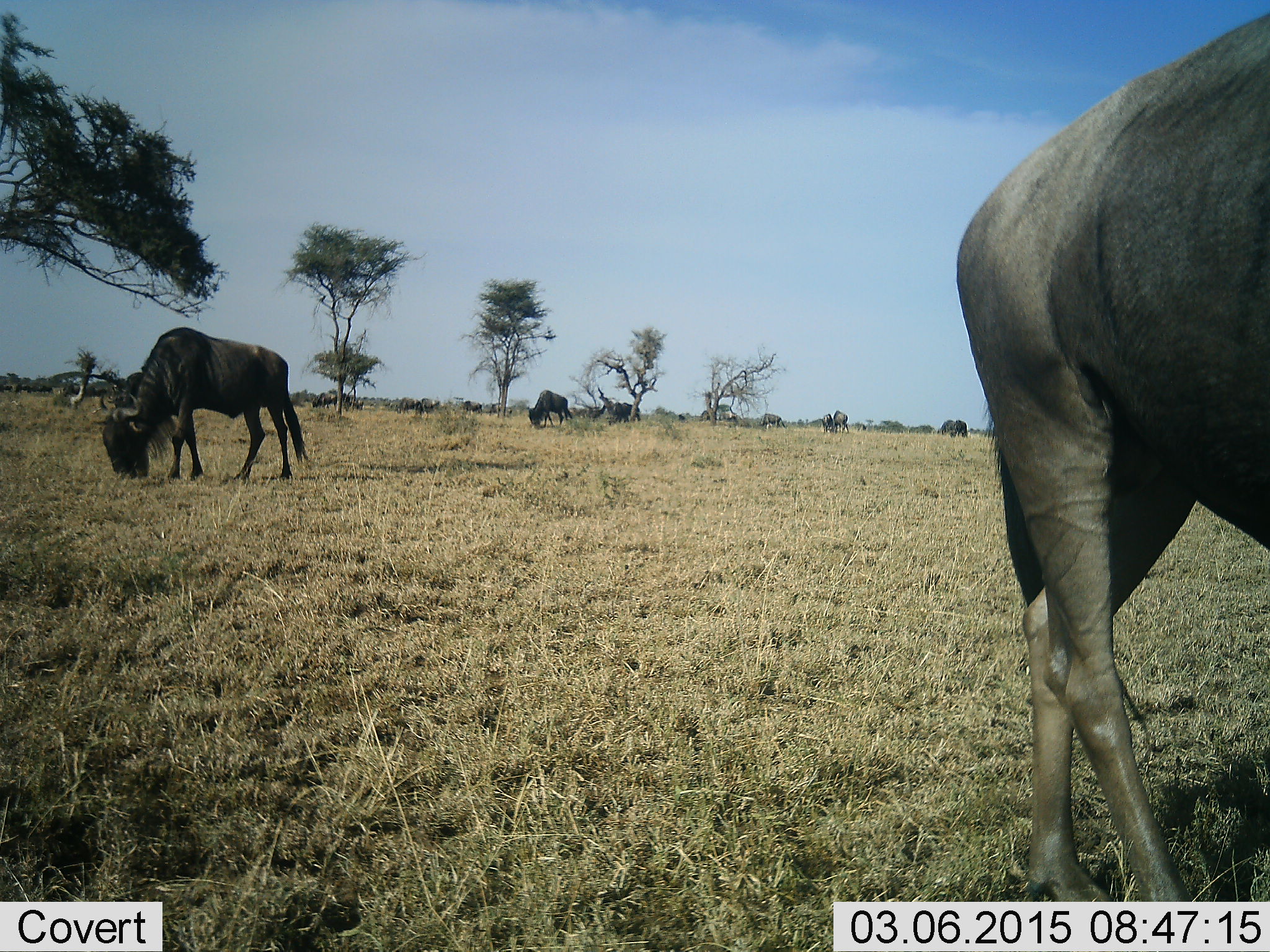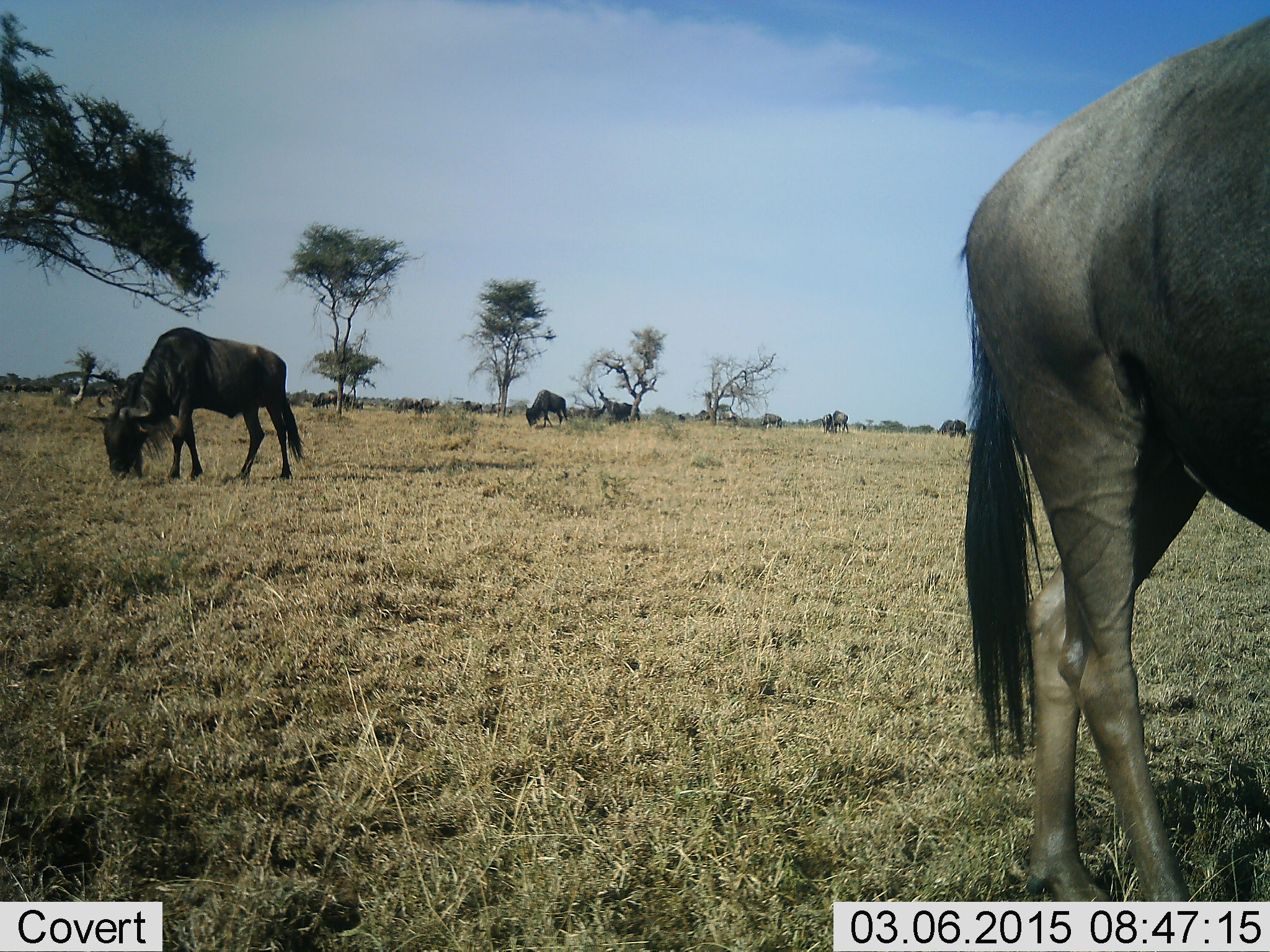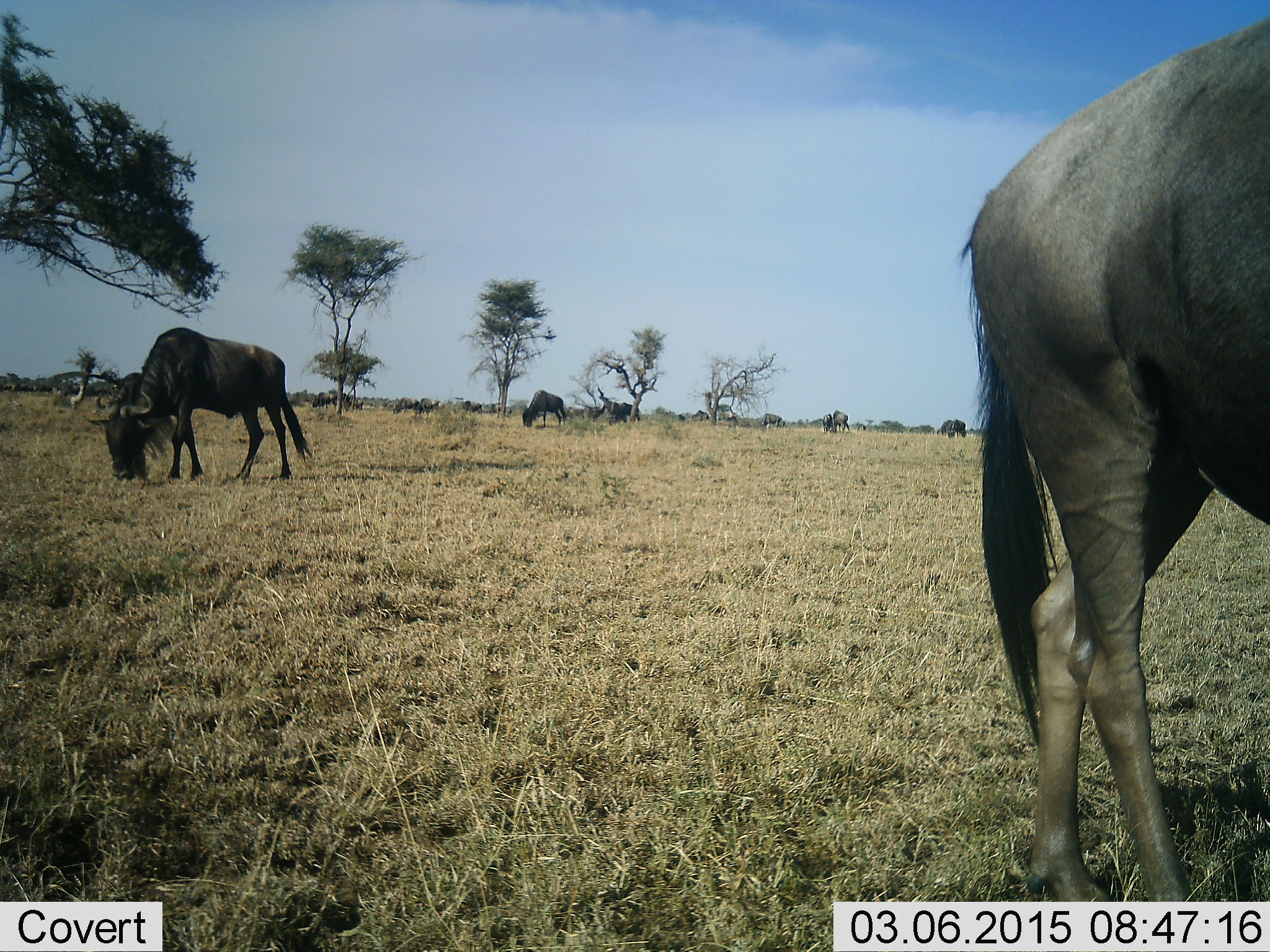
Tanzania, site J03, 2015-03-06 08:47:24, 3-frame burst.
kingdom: Animalia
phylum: Chordata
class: Mammalia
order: Artiodactyla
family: Bovidae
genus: Connochaetes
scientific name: Connochaetes taurinus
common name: blue wildebeest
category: wildebeest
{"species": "wildebeest (blue wildebeest) (Connochaetes taurinus)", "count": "10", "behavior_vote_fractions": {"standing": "20%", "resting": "0%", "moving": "30%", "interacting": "0%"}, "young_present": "0%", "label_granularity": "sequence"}